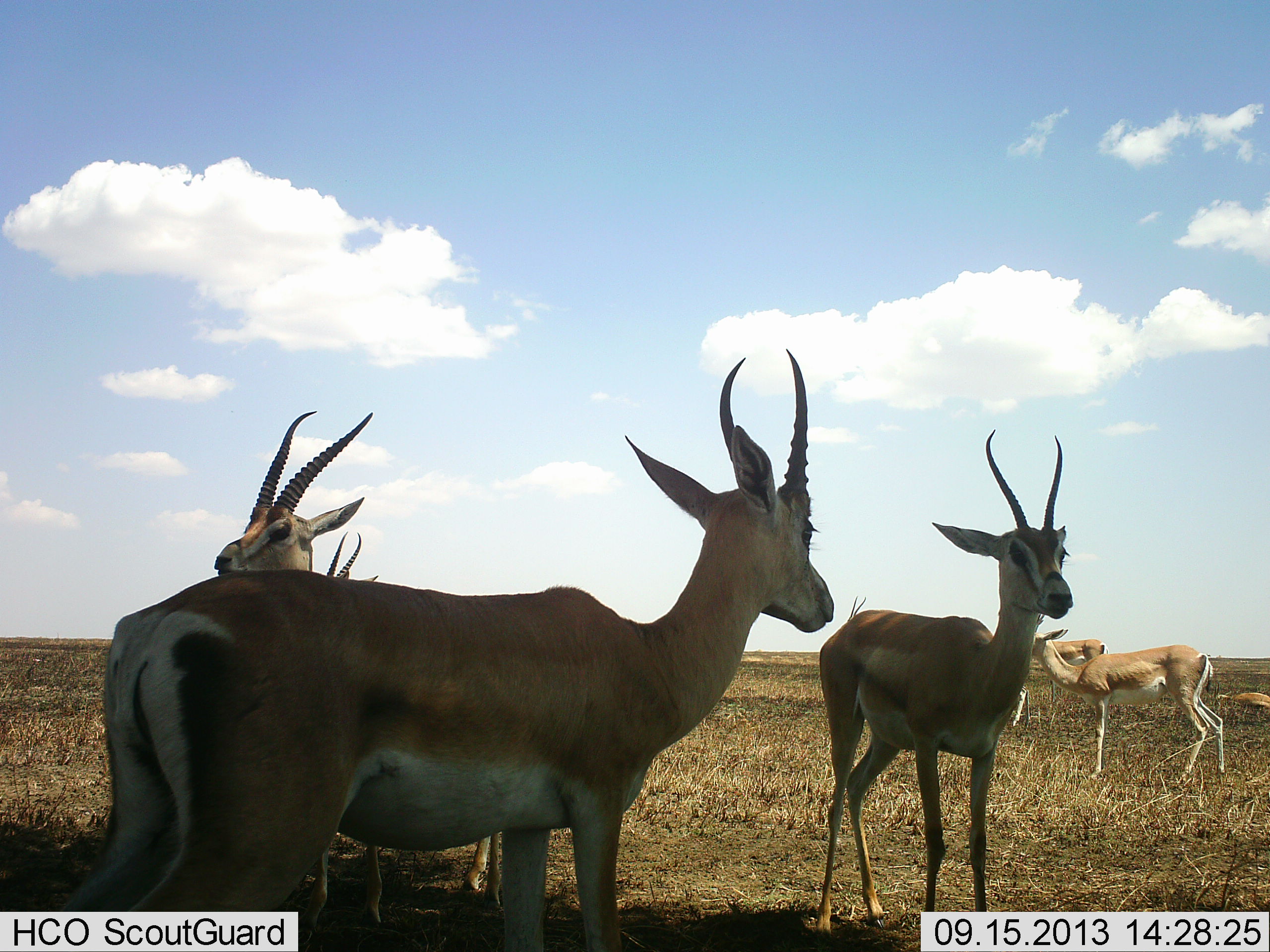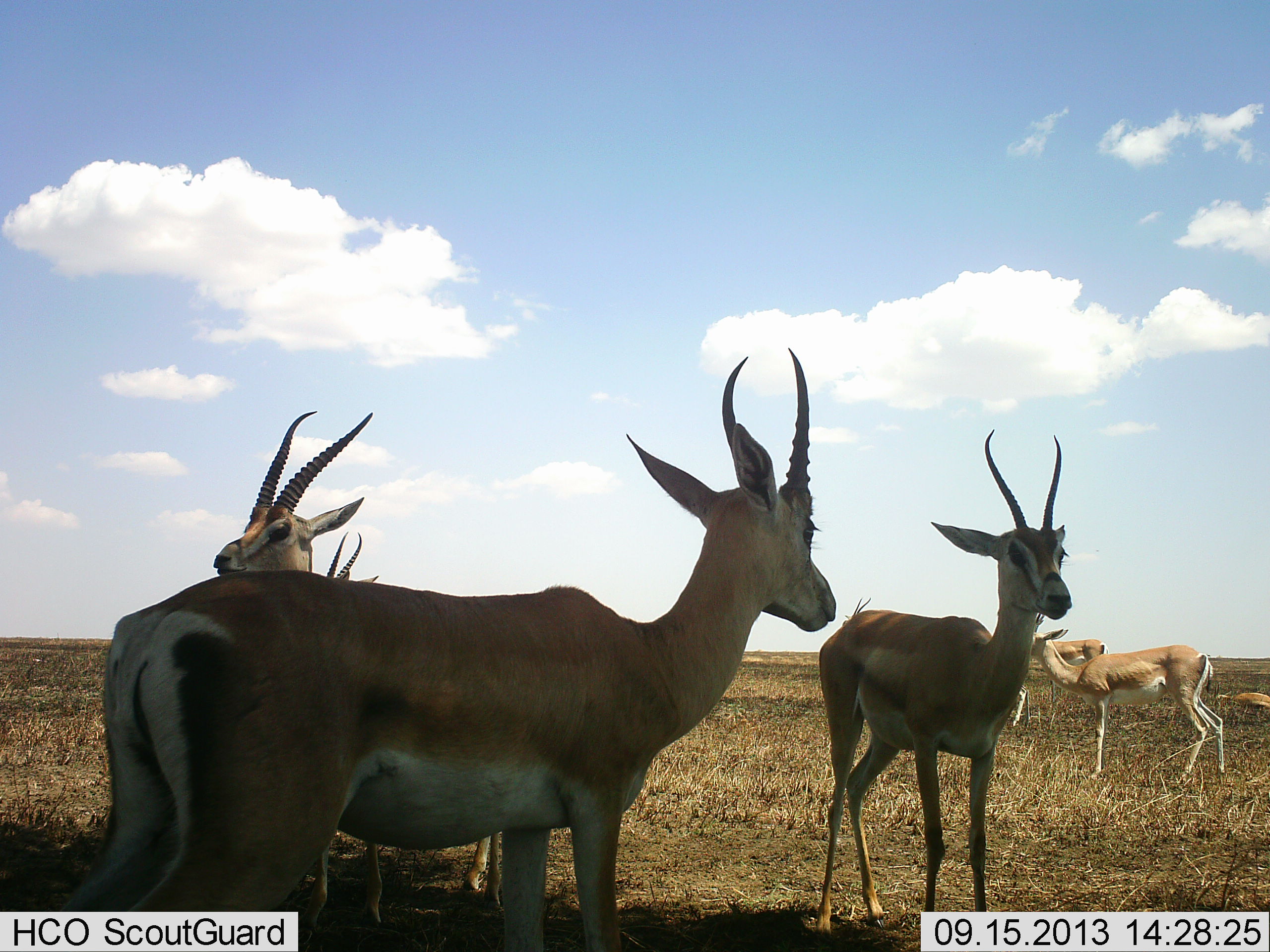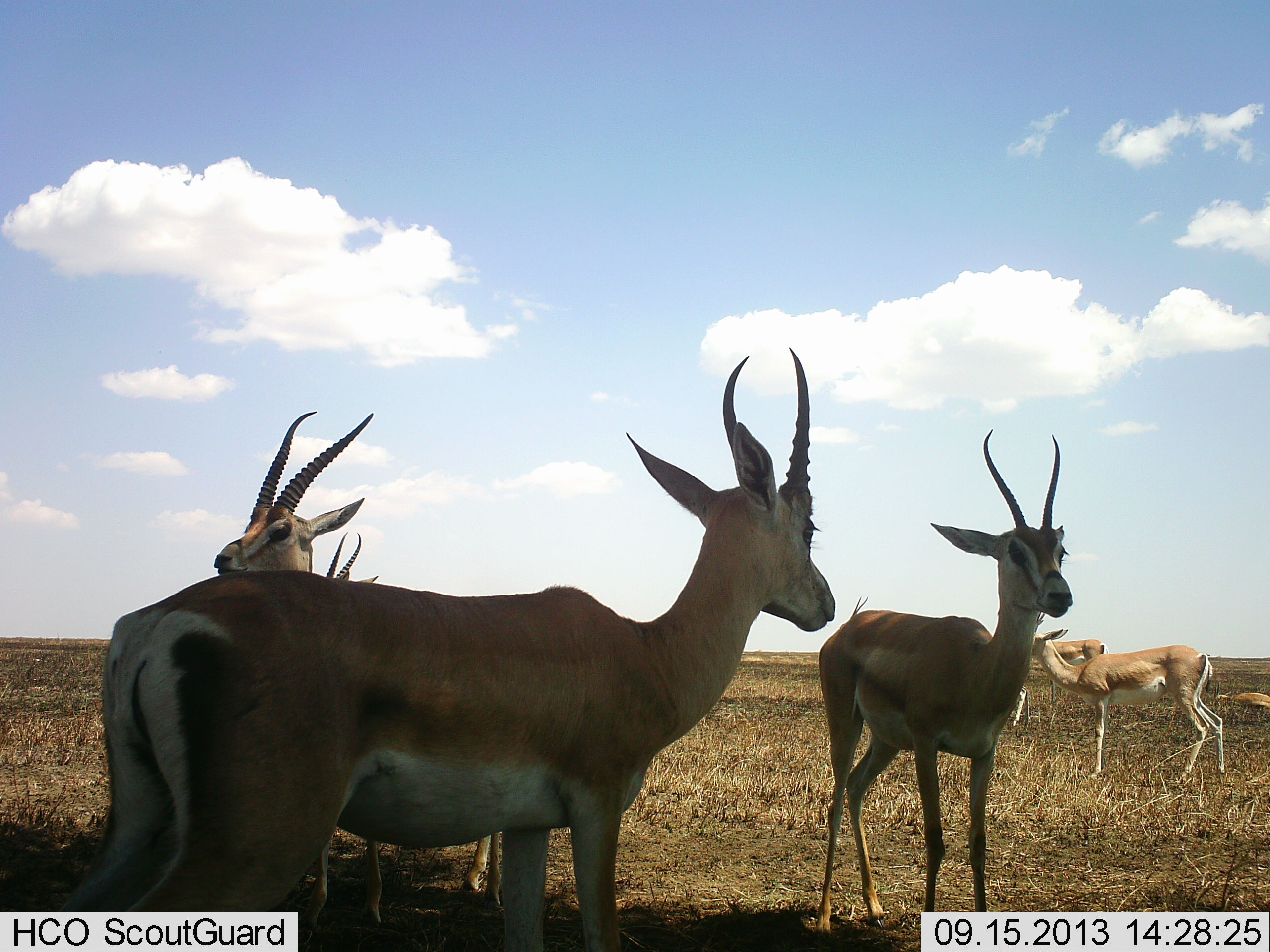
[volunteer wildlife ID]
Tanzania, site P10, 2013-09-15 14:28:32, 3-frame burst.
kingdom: Animalia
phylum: Chordata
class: Mammalia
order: Artiodactyla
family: Bovidae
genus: Nanger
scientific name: Nanger granti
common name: grant's gazelle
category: gazellegrants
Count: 7.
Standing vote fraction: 100%.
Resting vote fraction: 25%.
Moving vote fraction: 14%.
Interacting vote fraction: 0%.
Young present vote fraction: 4%.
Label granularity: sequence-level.